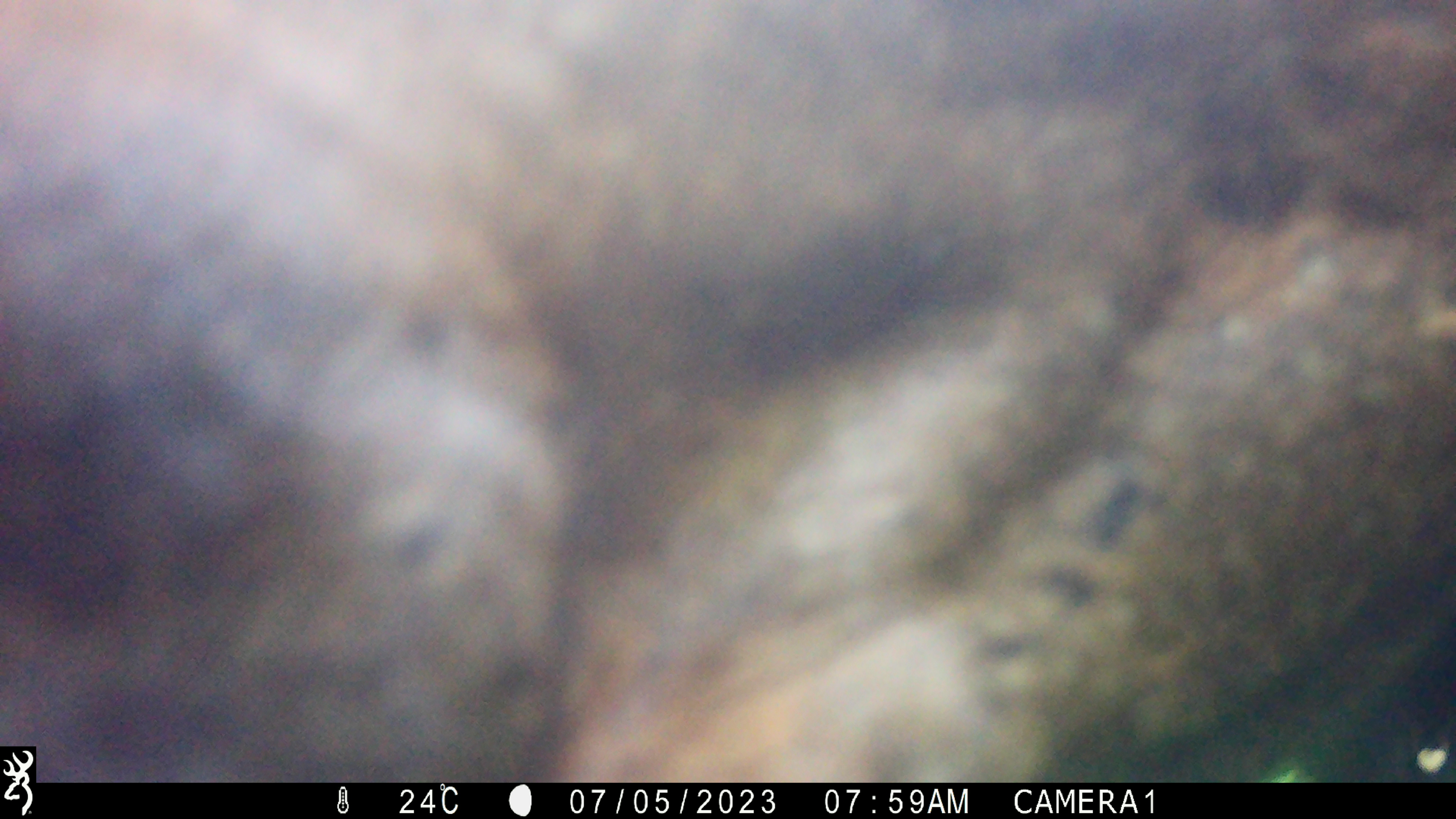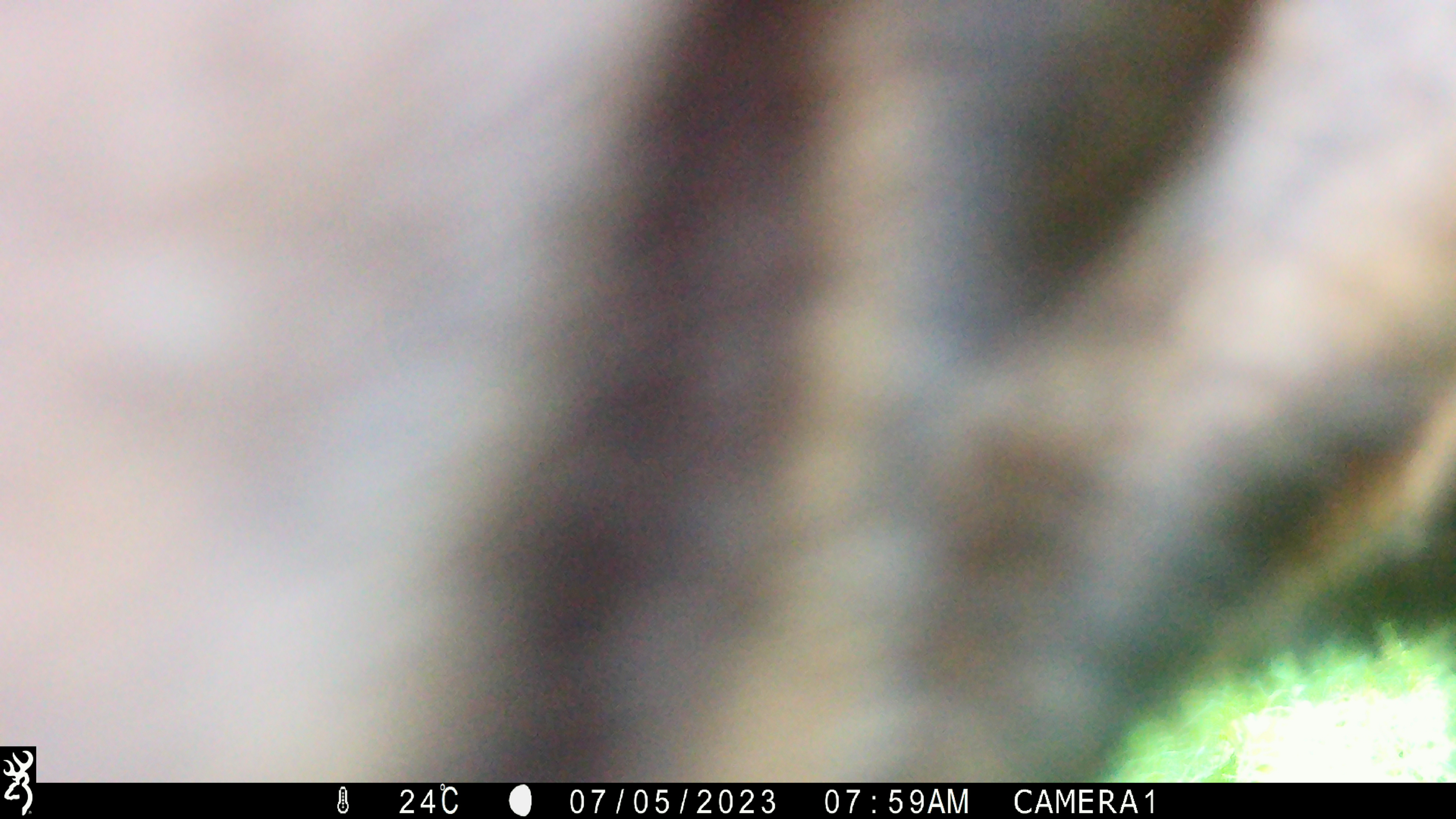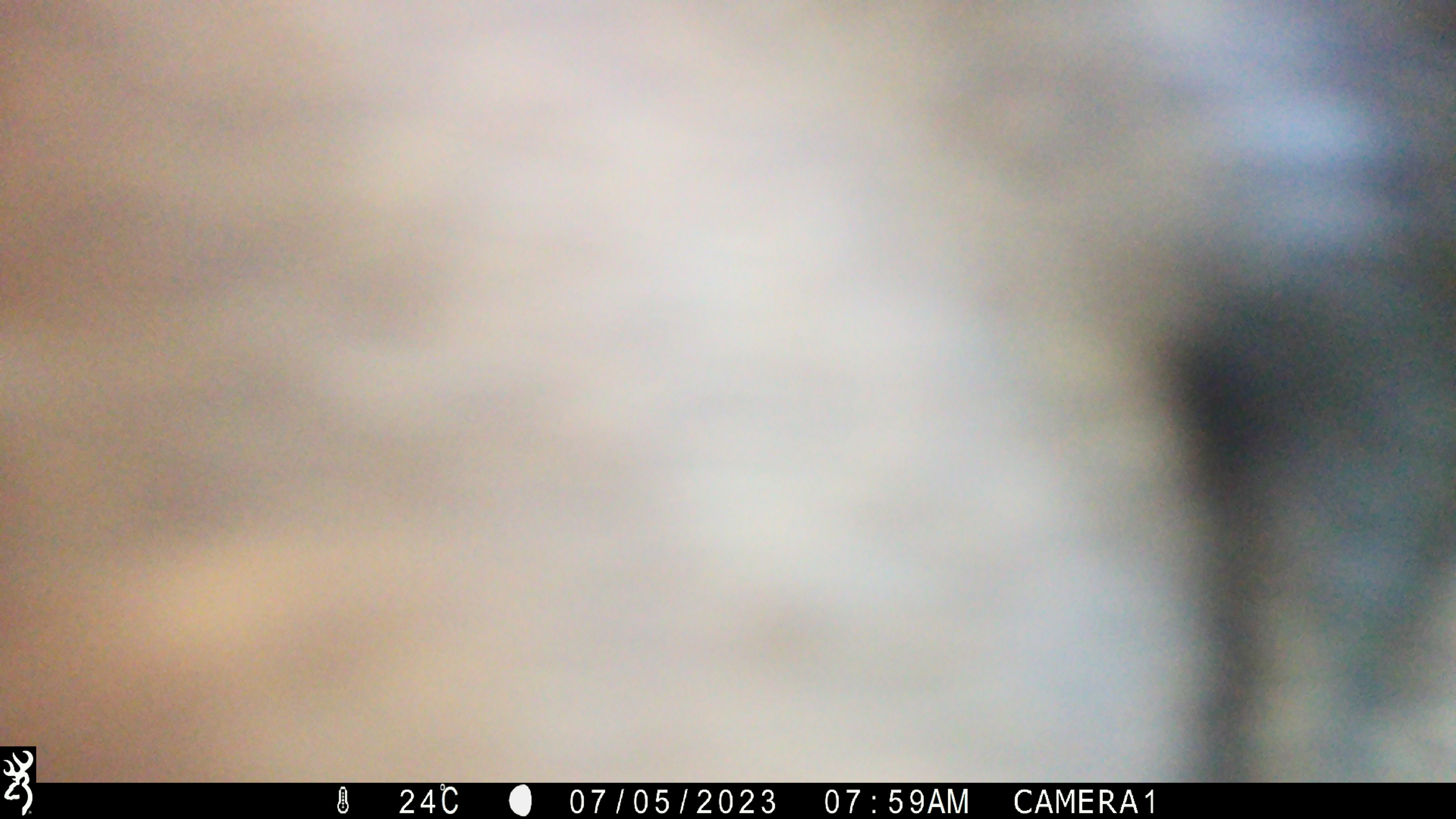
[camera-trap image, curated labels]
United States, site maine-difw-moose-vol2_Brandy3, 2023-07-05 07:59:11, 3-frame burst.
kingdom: Animalia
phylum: Chordata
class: Mammalia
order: Artiodactyla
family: Cervidae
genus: Alces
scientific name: Alces alces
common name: moose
Moose (Alces alces).